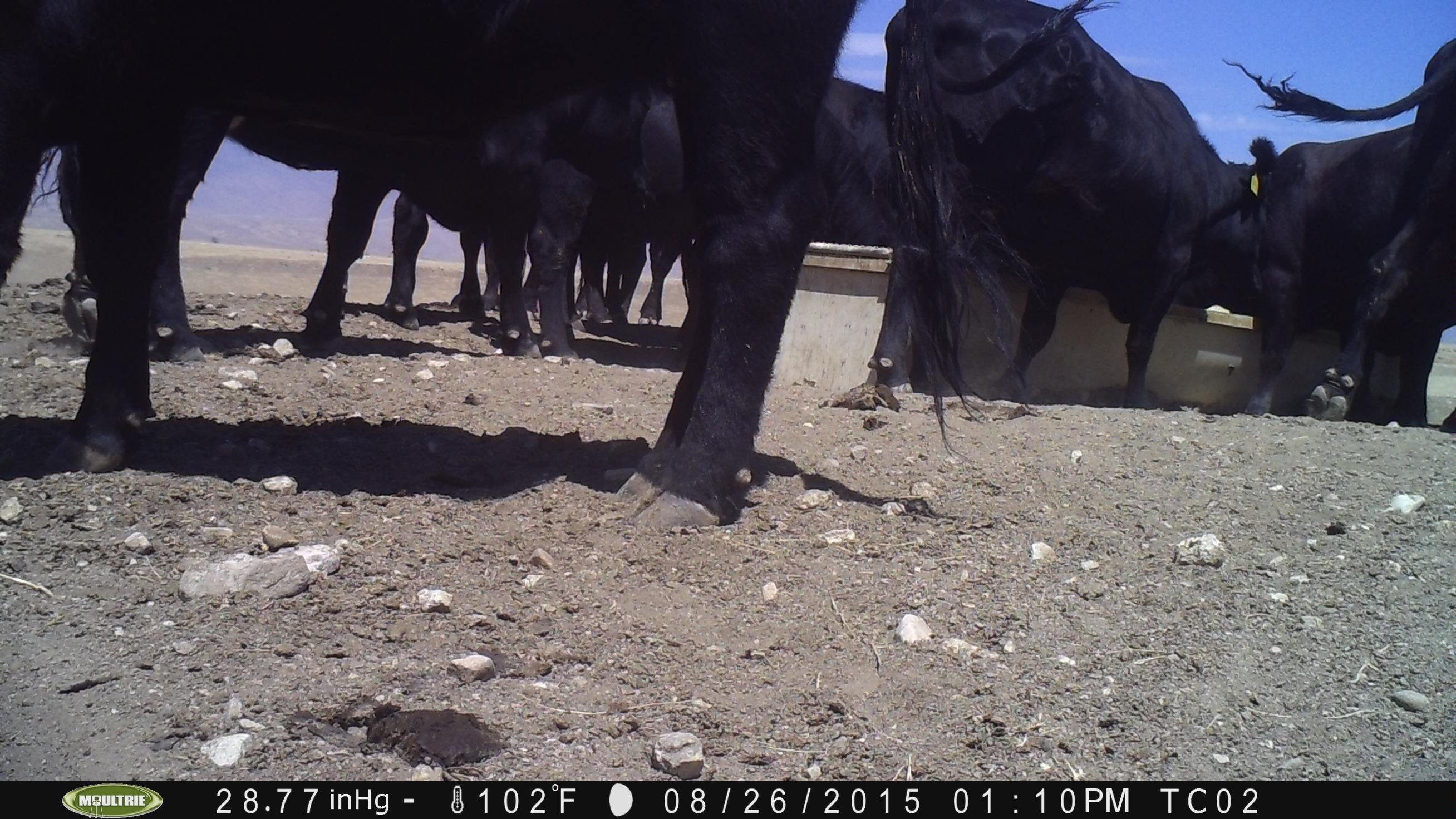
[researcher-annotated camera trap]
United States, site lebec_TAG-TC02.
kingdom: Animalia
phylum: Chordata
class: Mammalia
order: Artiodactyla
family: Bovidae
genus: Bos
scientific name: Bos taurus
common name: domestic cow